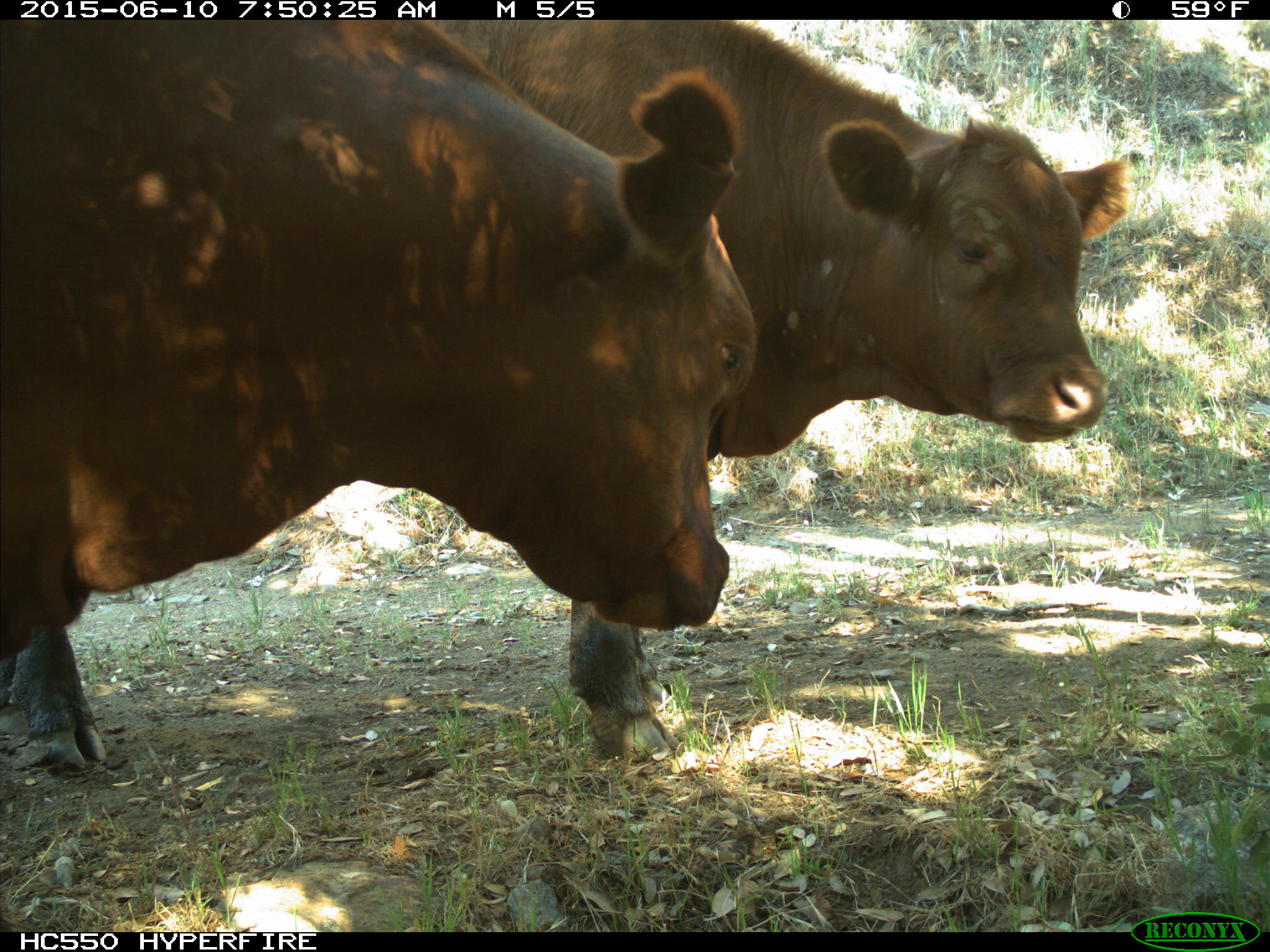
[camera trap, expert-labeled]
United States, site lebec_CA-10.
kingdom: Animalia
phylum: Chordata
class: Mammalia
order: Artiodactyla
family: Bovidae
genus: Bos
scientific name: Bos taurus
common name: domestic cow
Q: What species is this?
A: Bos taurus (domestic cow).